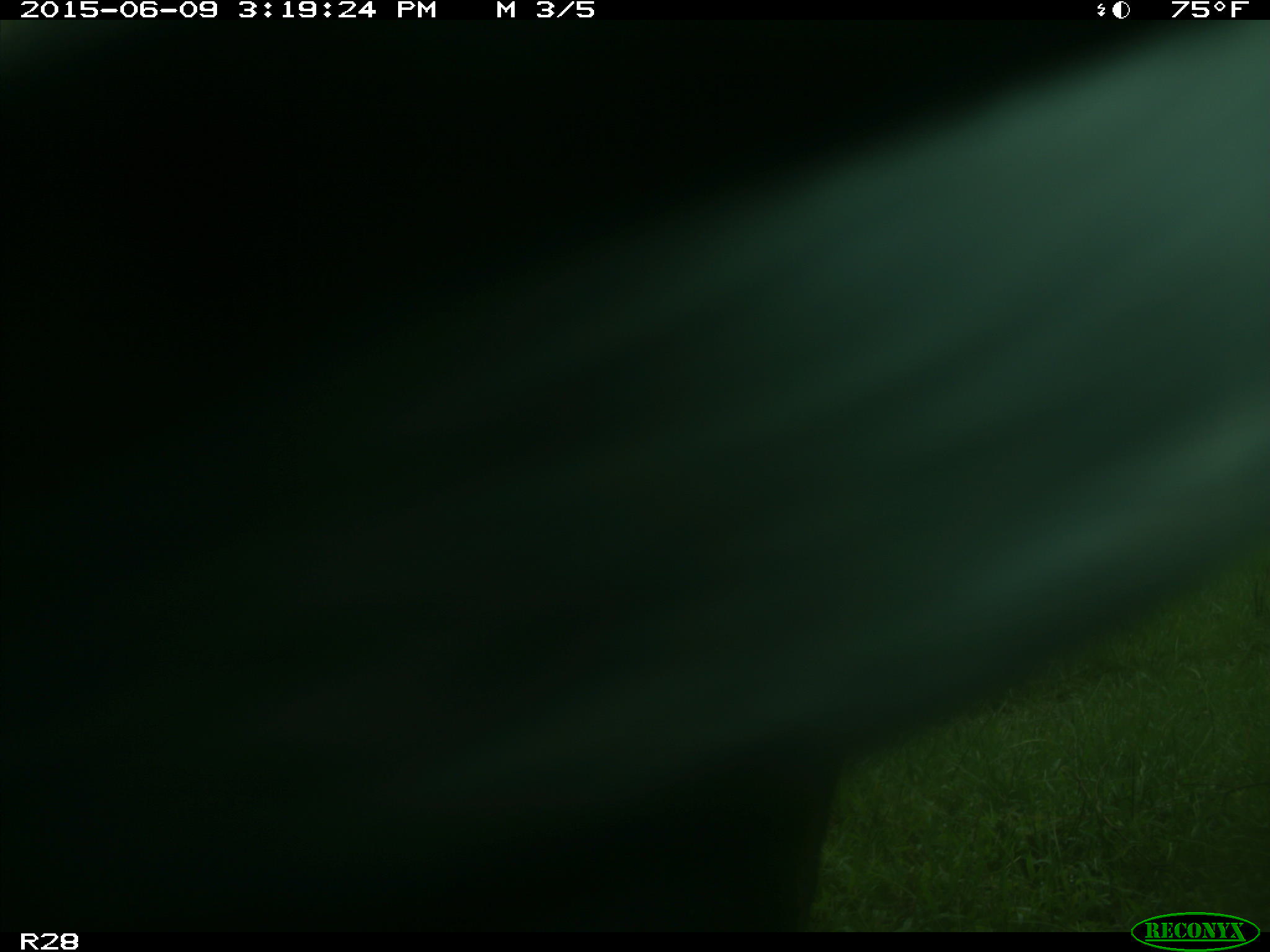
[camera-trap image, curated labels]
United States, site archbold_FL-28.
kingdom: Animalia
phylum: Chordata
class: Mammalia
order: Artiodactyla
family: Bovidae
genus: Bos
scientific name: Bos taurus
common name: domestic cow